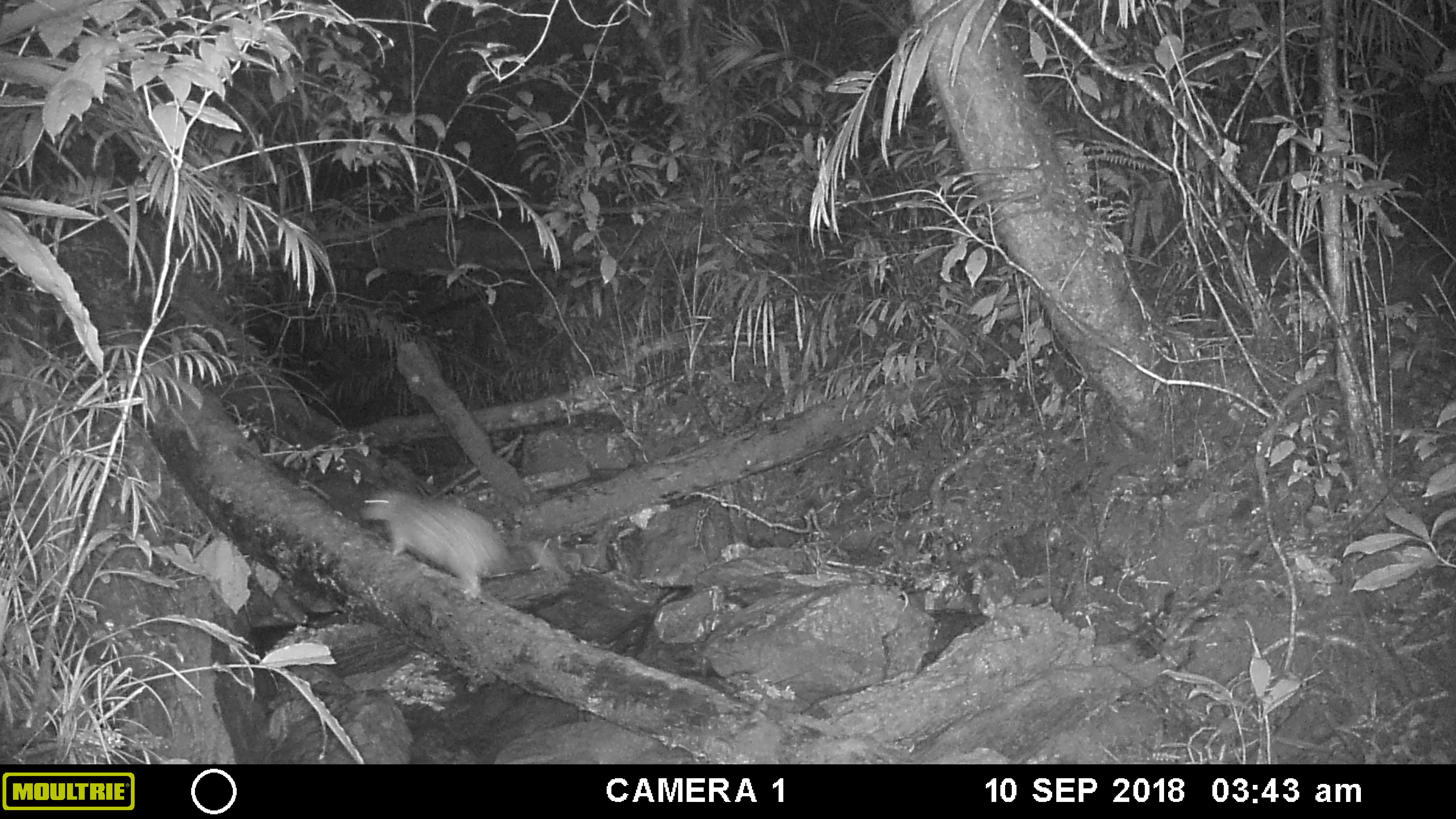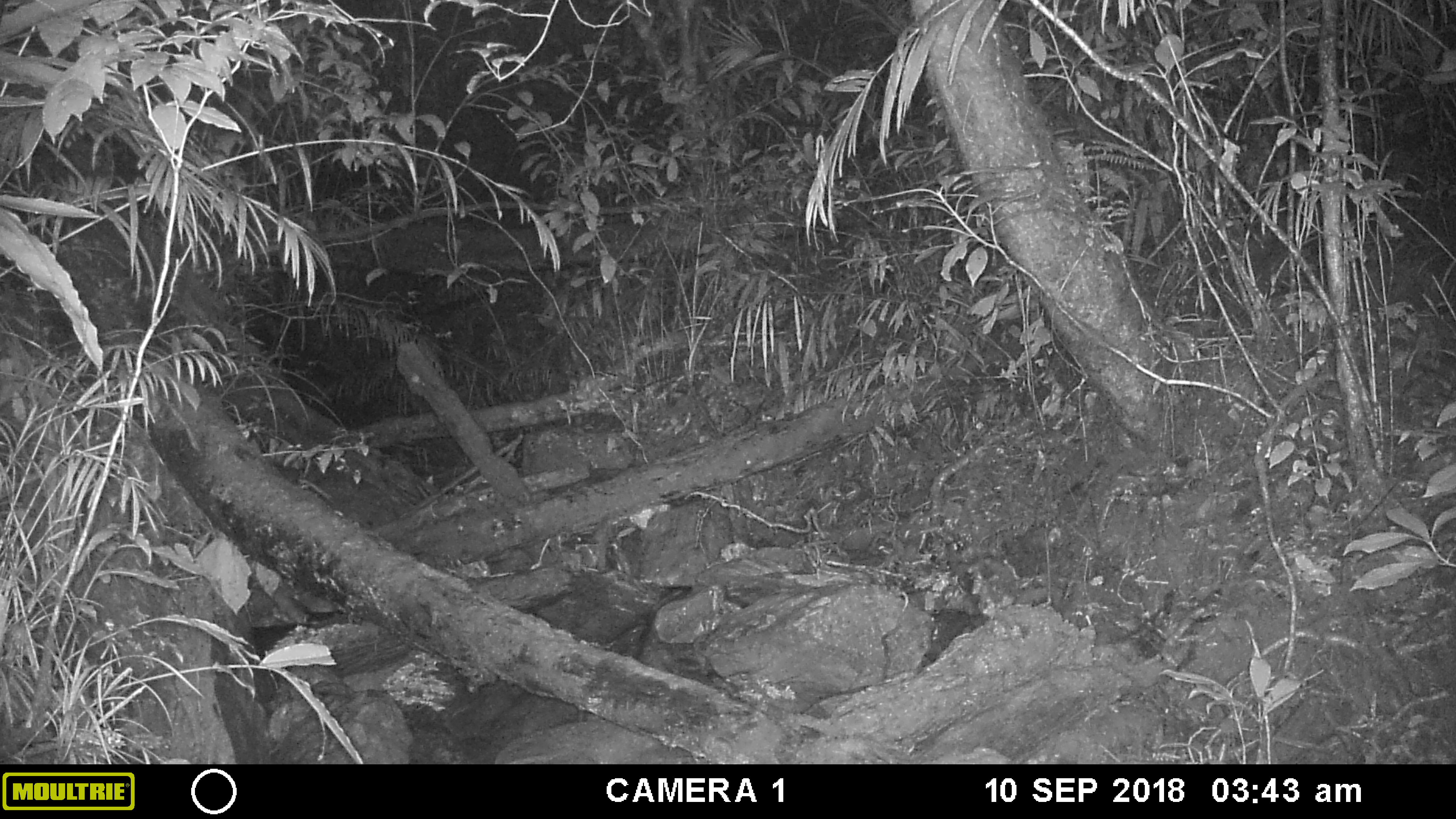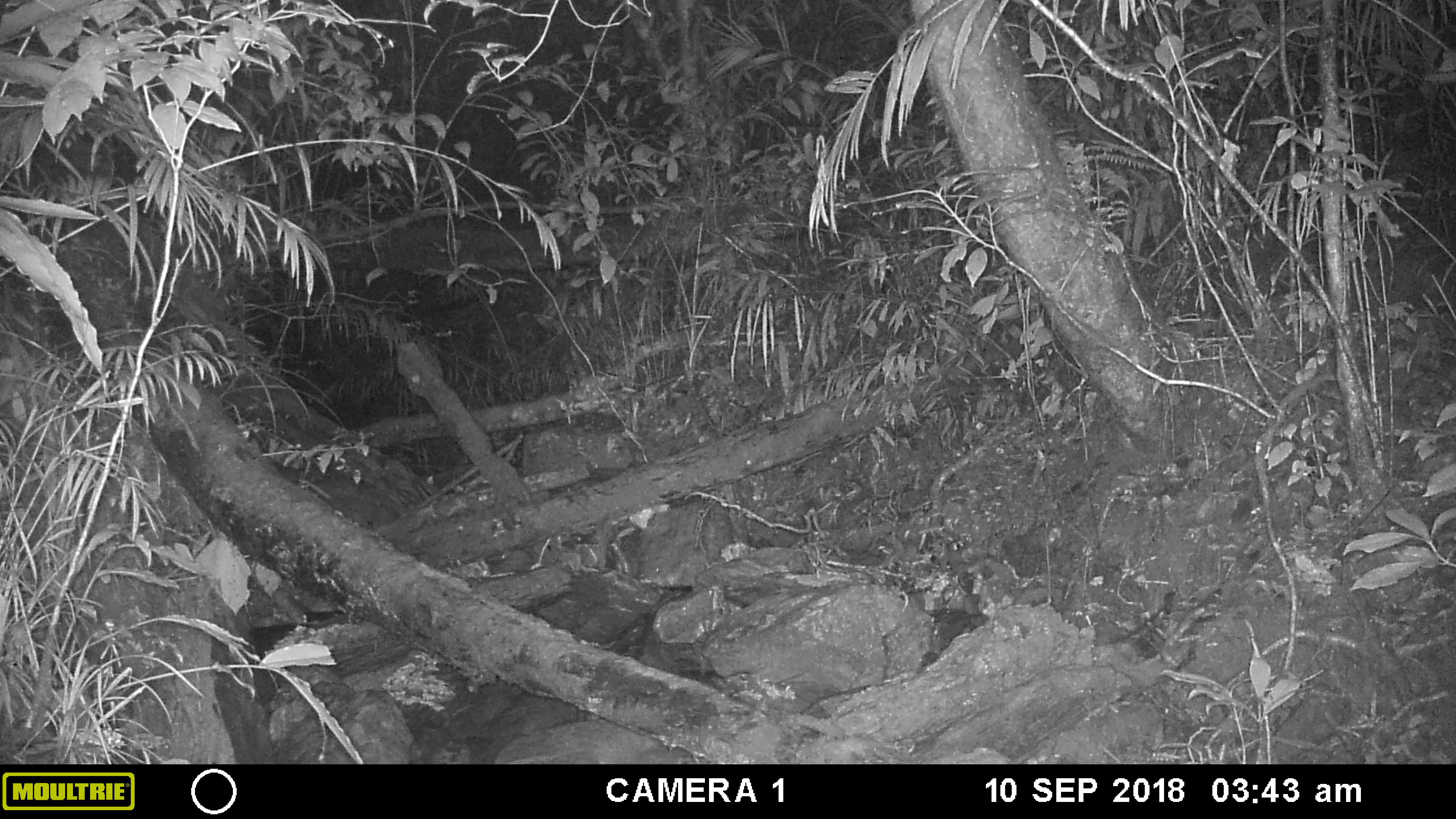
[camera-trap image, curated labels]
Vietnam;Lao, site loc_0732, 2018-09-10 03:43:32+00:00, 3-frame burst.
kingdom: Animalia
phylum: Chordata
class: Mammalia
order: Rodentia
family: Hystricidae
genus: Atherurus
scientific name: Atherurus macrourus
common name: asiatic brush-tailed porcupine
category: asiatic brush tailed porcupine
Asiatic brush tailed porcupine (asiatic brush-tailed porcupine) (Atherurus macrourus). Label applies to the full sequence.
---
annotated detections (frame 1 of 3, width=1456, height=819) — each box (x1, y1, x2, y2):
asiatic brush tailed porcupine: (359, 487, 510, 600)